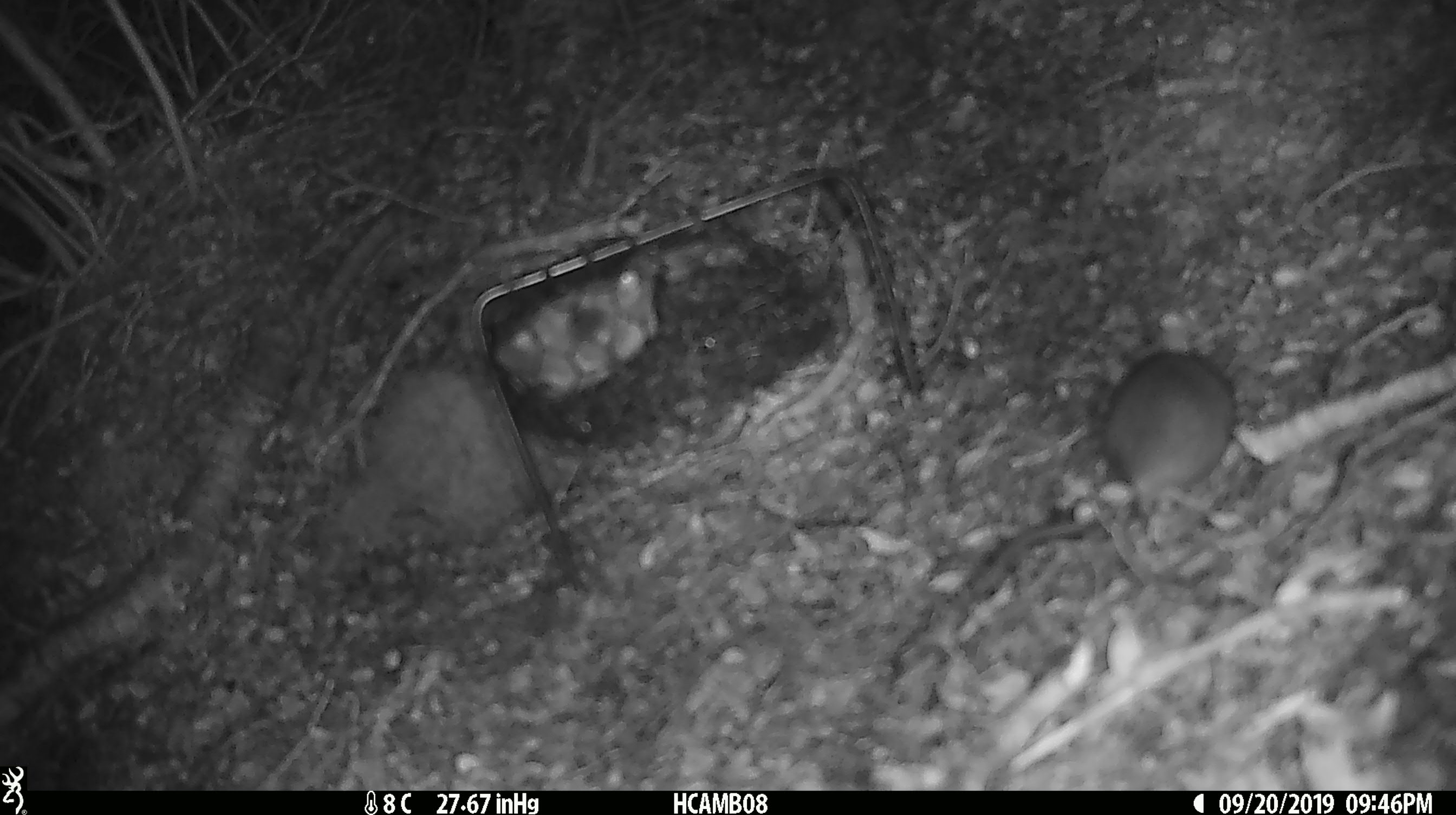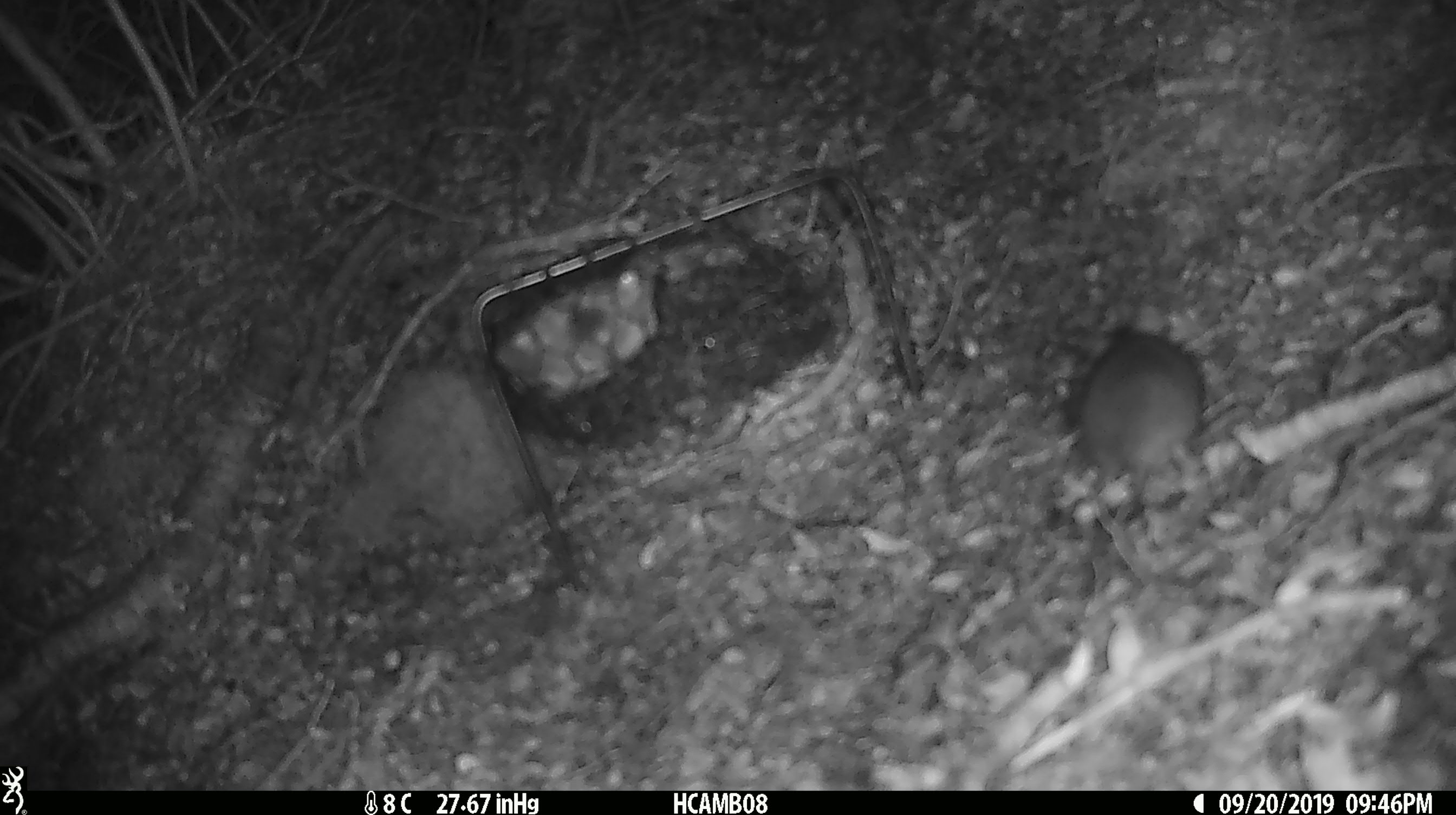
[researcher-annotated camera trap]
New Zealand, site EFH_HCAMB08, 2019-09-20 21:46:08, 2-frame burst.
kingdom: Animalia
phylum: Chordata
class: Mammalia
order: Rodentia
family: Muridae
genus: Mus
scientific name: Mus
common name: mouse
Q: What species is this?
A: Mouse (Mus).